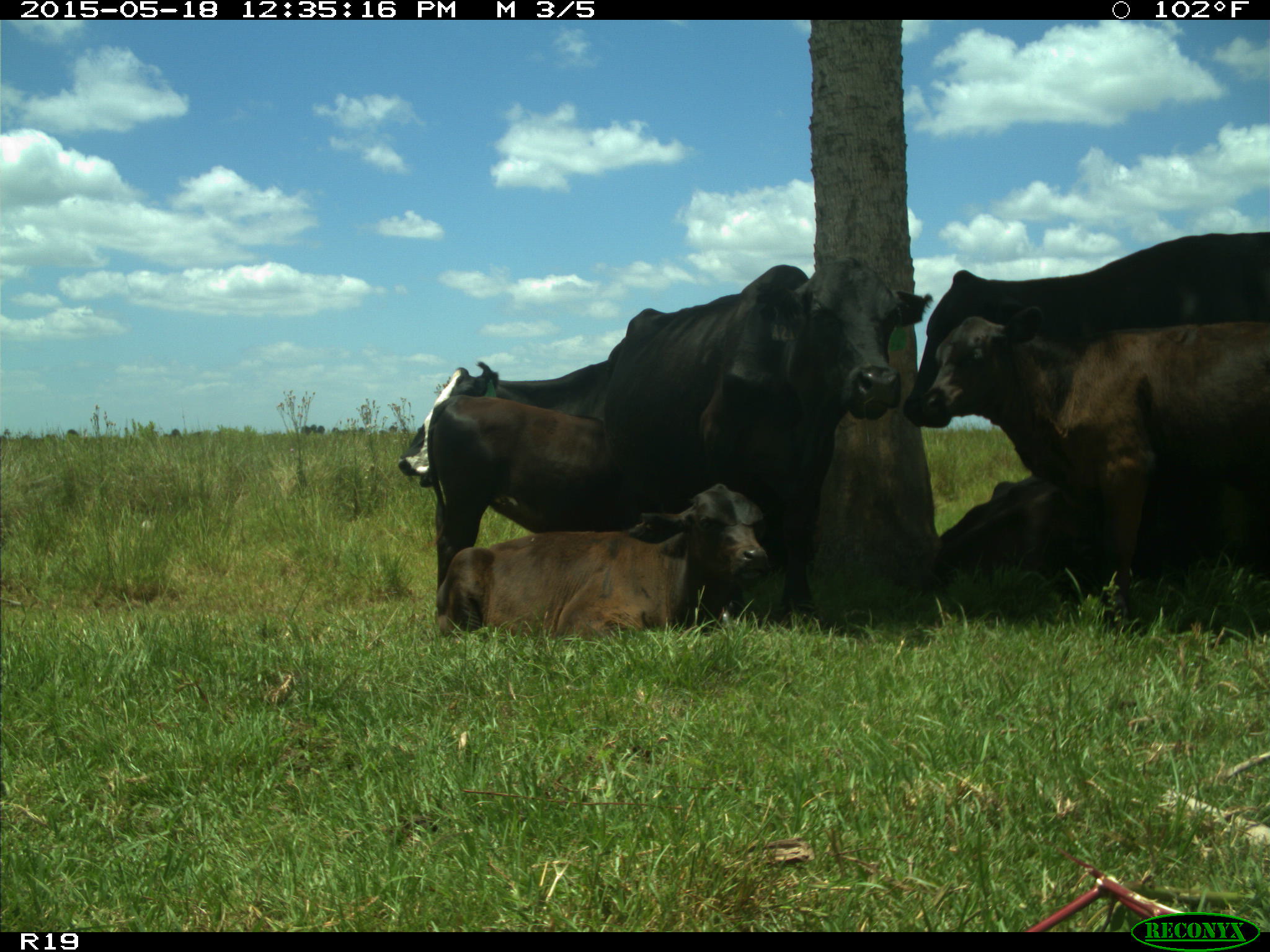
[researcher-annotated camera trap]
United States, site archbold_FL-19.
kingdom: Animalia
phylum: Chordata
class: Mammalia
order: Artiodactyla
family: Bovidae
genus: Bos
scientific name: Bos taurus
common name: domestic cow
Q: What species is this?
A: Bos taurus (domestic cow).